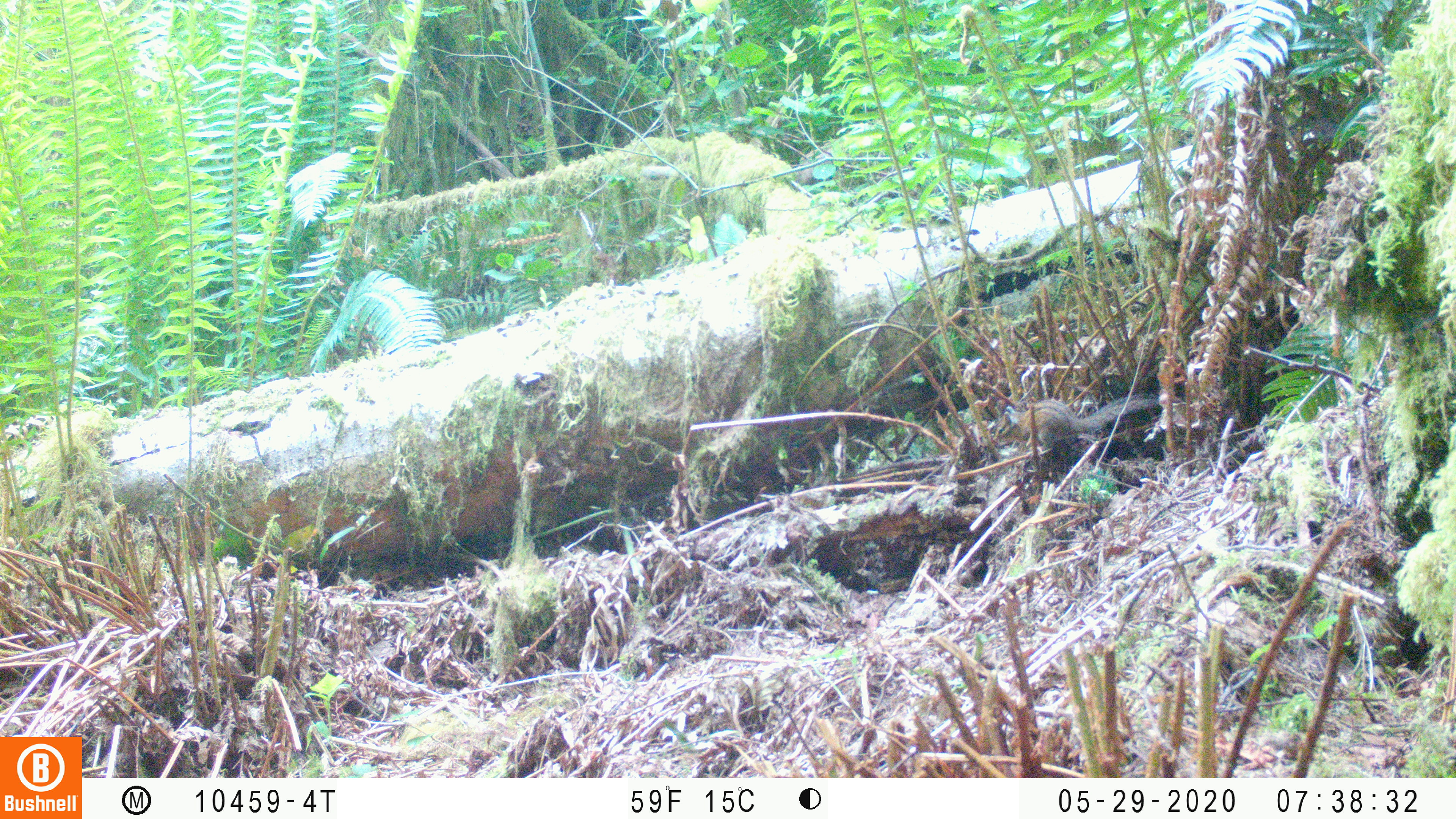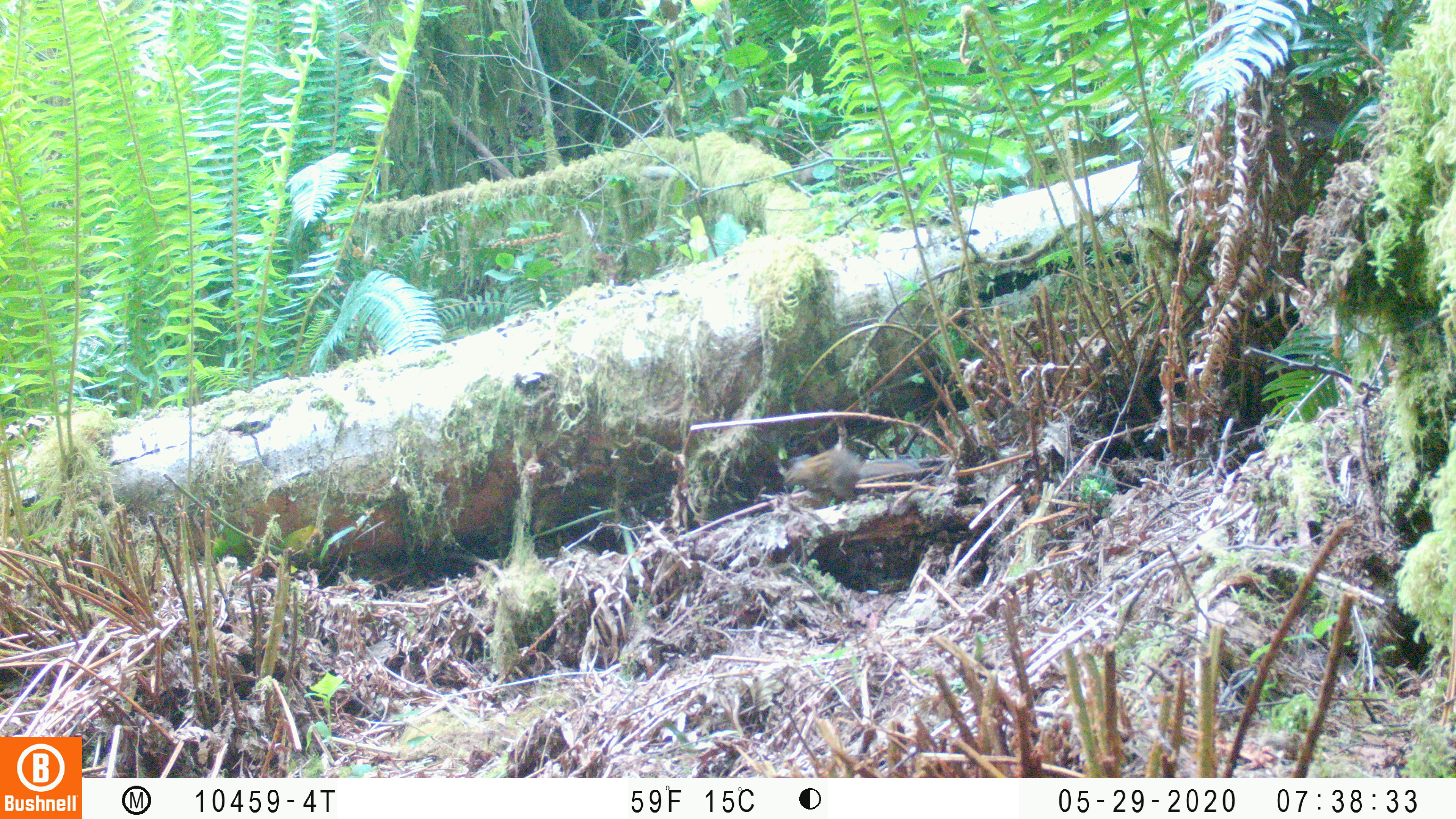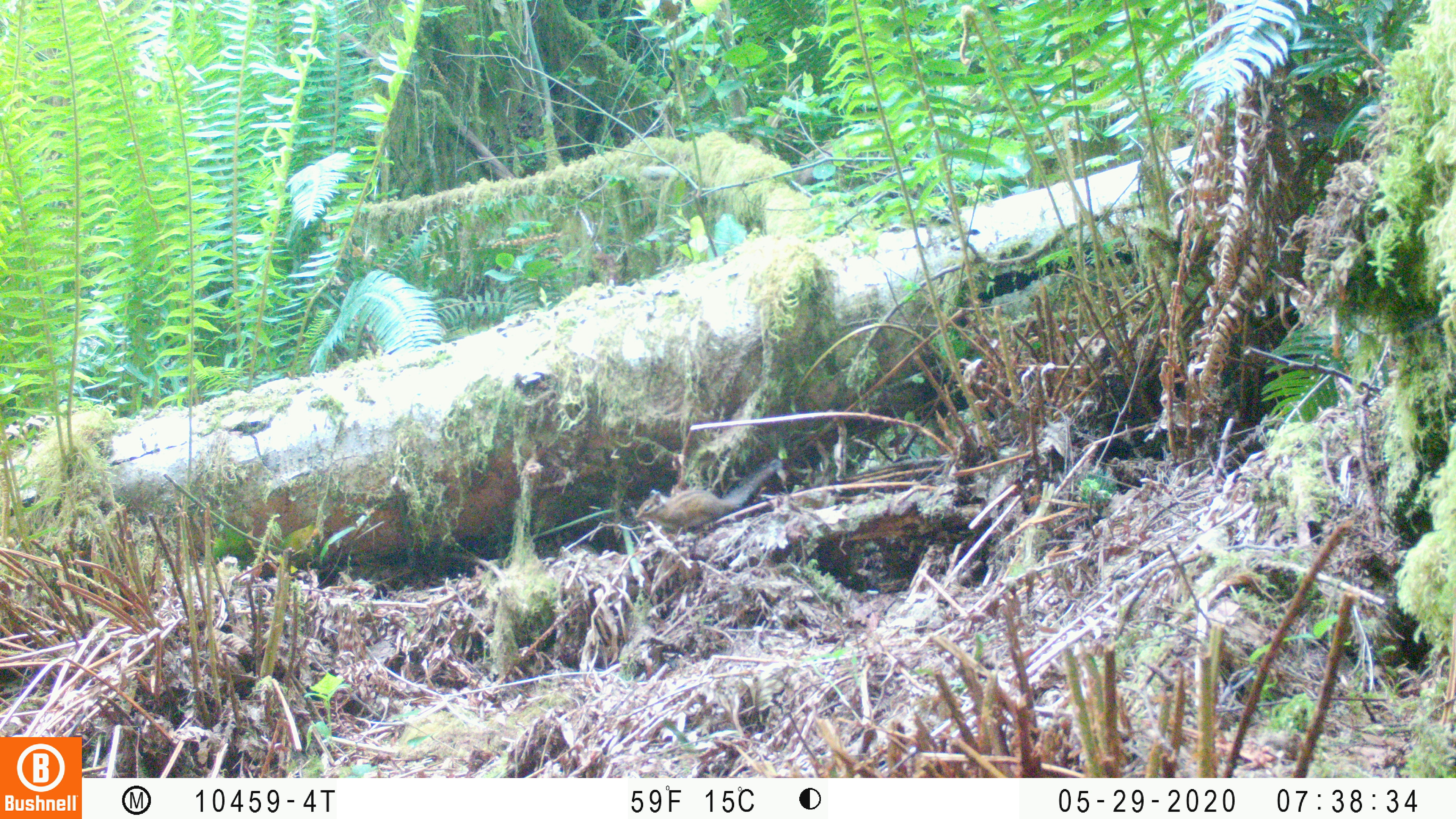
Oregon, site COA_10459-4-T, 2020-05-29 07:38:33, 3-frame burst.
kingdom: Animalia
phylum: Chordata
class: Mammalia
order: Rodentia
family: Sciuridae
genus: Neotamias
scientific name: Neotamias townsendii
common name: townsend's chipmunk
Townsend's chipmunk (Neotamias townsendii).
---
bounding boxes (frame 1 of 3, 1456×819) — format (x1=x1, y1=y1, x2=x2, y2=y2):
townsend's chipmunk: (x1=988, y1=390, x2=1162, y2=454)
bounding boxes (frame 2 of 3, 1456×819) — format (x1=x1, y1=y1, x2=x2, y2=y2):
townsend's chipmunk: (x1=773, y1=445, x2=926, y2=506)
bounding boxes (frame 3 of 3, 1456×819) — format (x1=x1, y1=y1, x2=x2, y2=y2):
townsend's chipmunk: (x1=630, y1=457, x2=785, y2=535)